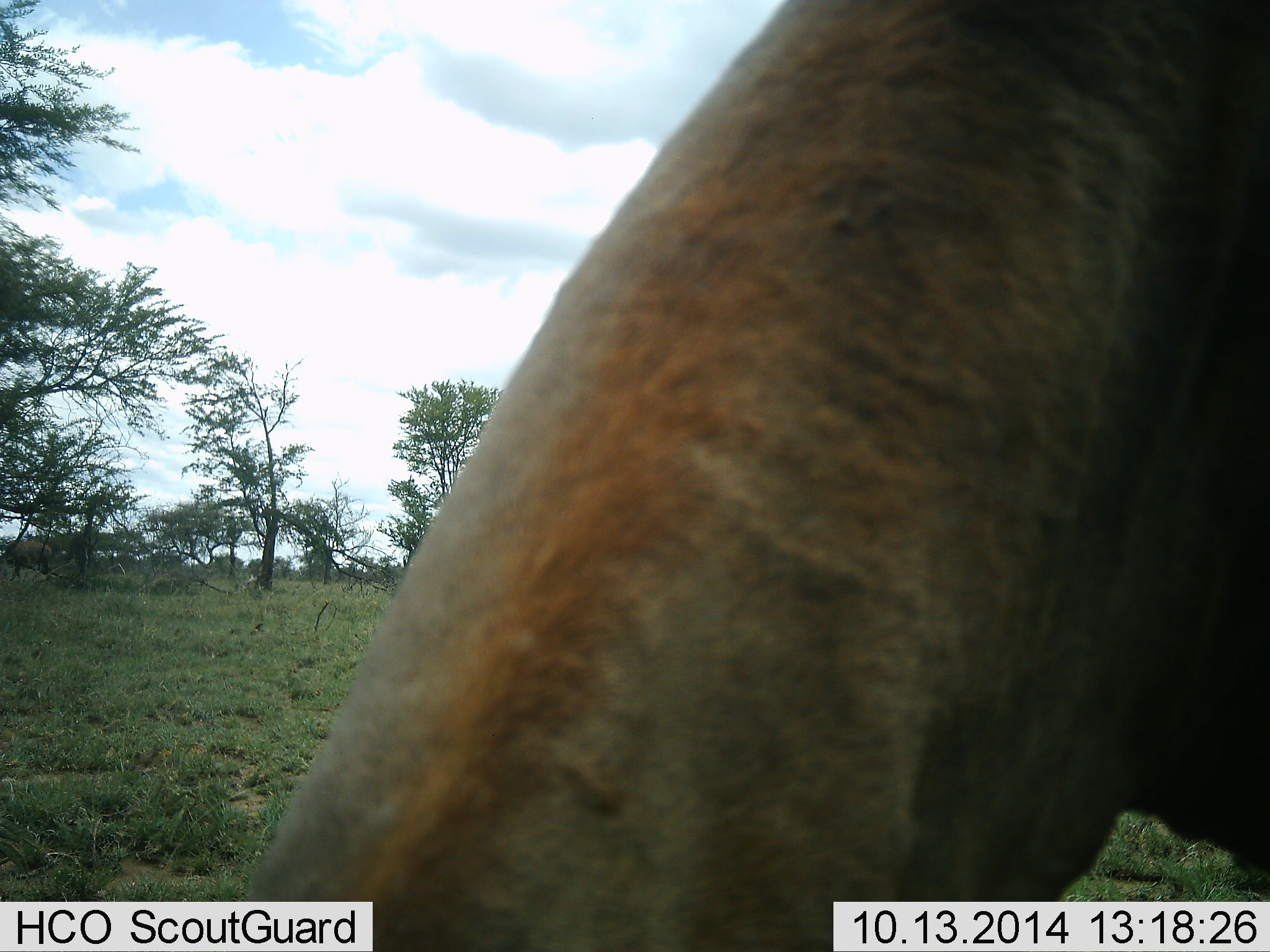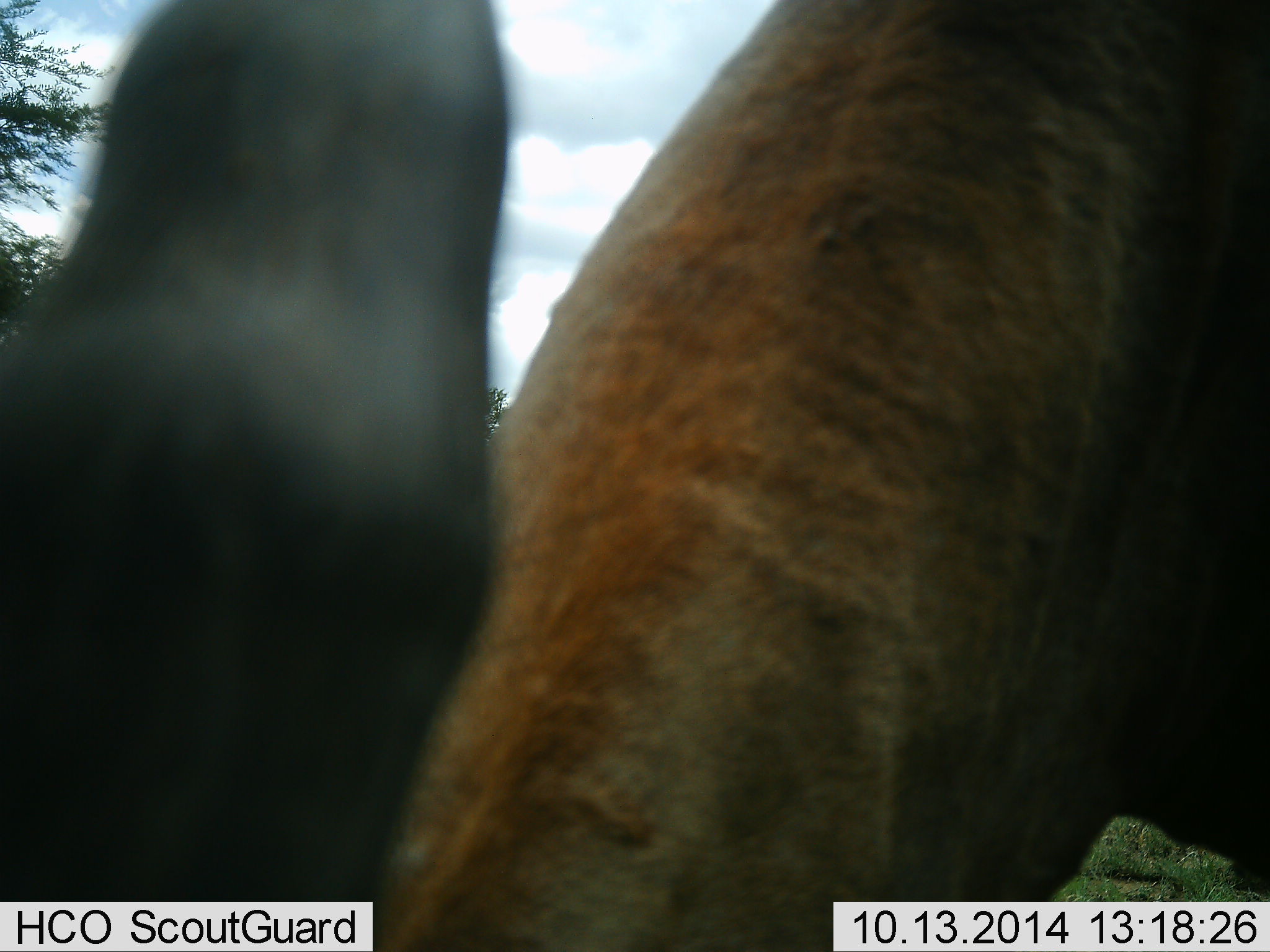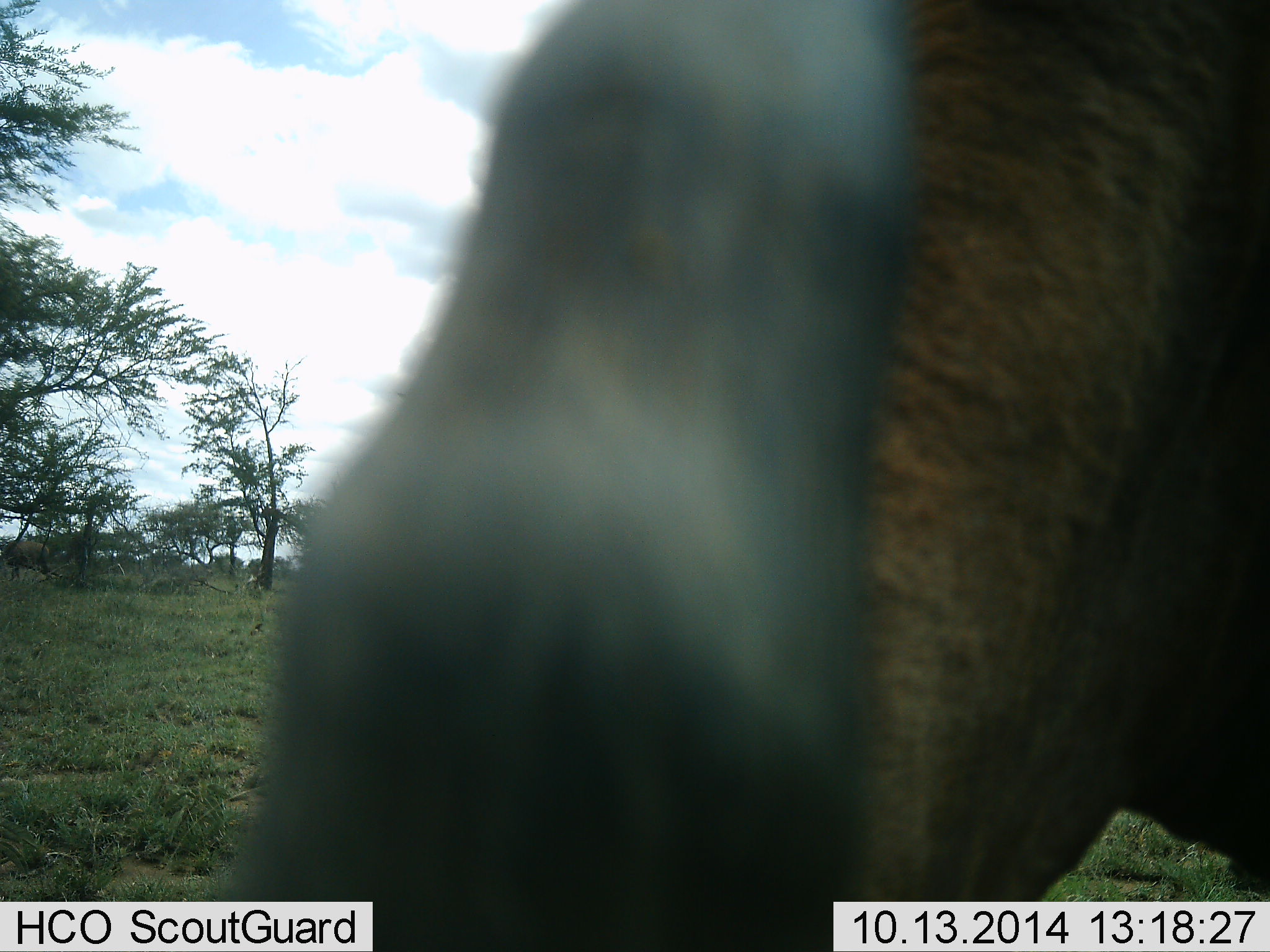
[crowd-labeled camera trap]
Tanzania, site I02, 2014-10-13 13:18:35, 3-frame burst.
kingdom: Animalia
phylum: Chordata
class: Mammalia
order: Artiodactyla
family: Bovidae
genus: Eudorcas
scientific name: Eudorcas thomsonii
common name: thomson's gazelle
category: gazellethomsons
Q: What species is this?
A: Gazellethomsons (thomson's gazelle) (Eudorcas thomsonii).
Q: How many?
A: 1.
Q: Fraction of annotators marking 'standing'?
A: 0%.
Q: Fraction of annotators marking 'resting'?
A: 0%.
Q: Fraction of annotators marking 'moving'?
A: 0%.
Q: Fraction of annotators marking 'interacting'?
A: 25%.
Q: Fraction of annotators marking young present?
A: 0%.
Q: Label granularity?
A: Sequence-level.